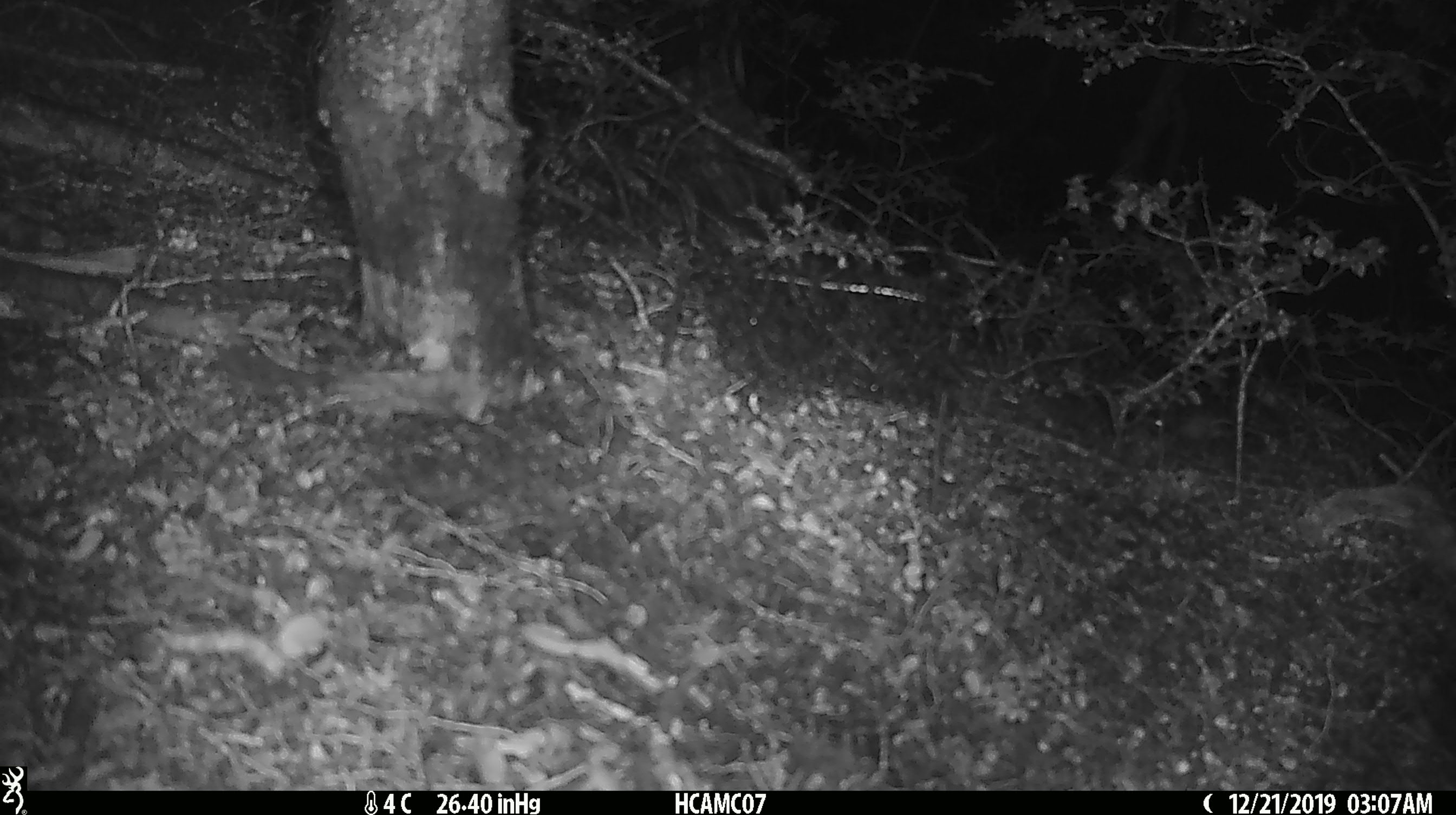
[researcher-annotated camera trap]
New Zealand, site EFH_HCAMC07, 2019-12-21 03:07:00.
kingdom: Animalia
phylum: Chordata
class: Mammalia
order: Rodentia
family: Muridae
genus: Mus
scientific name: Mus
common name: mouse